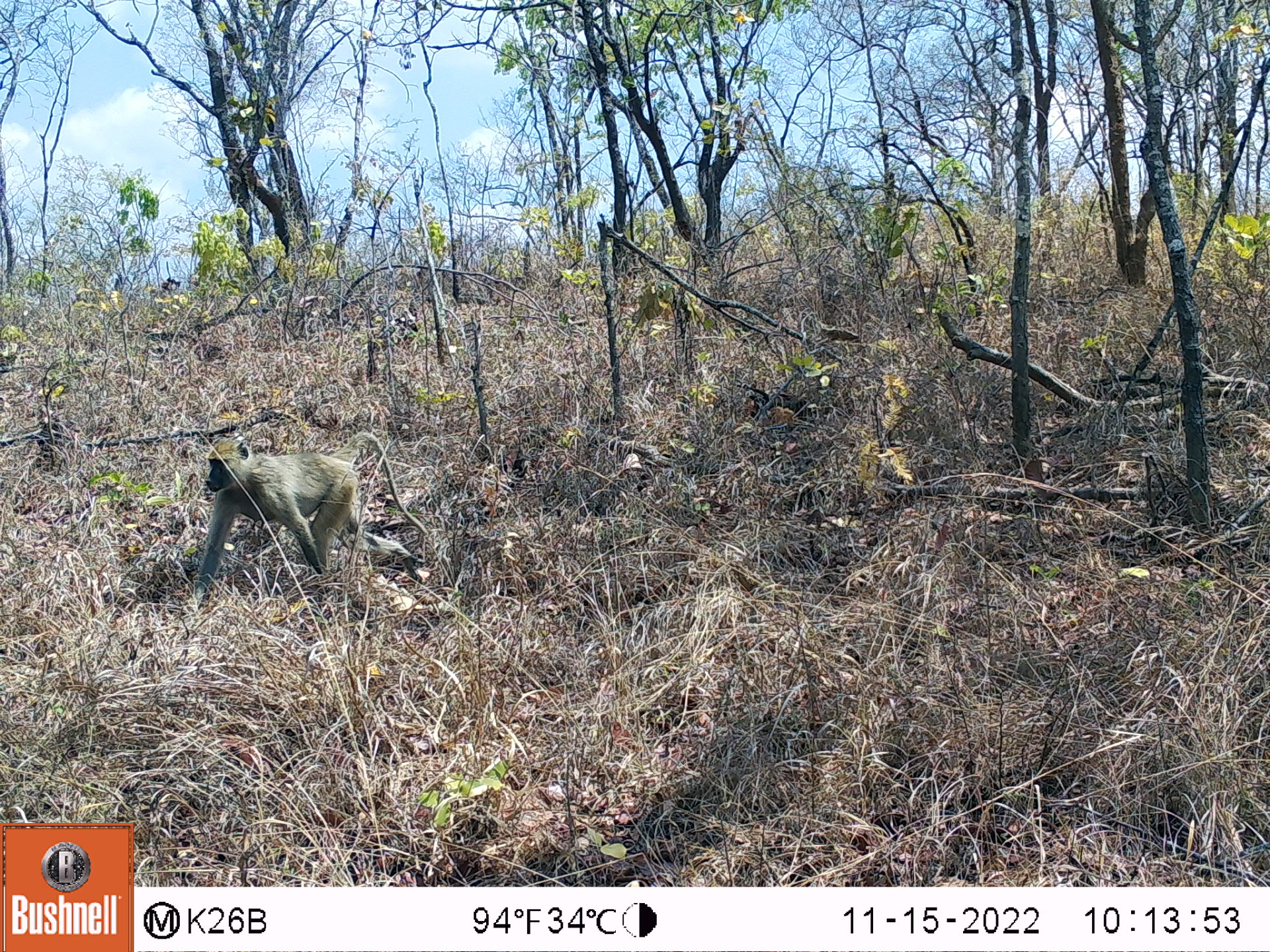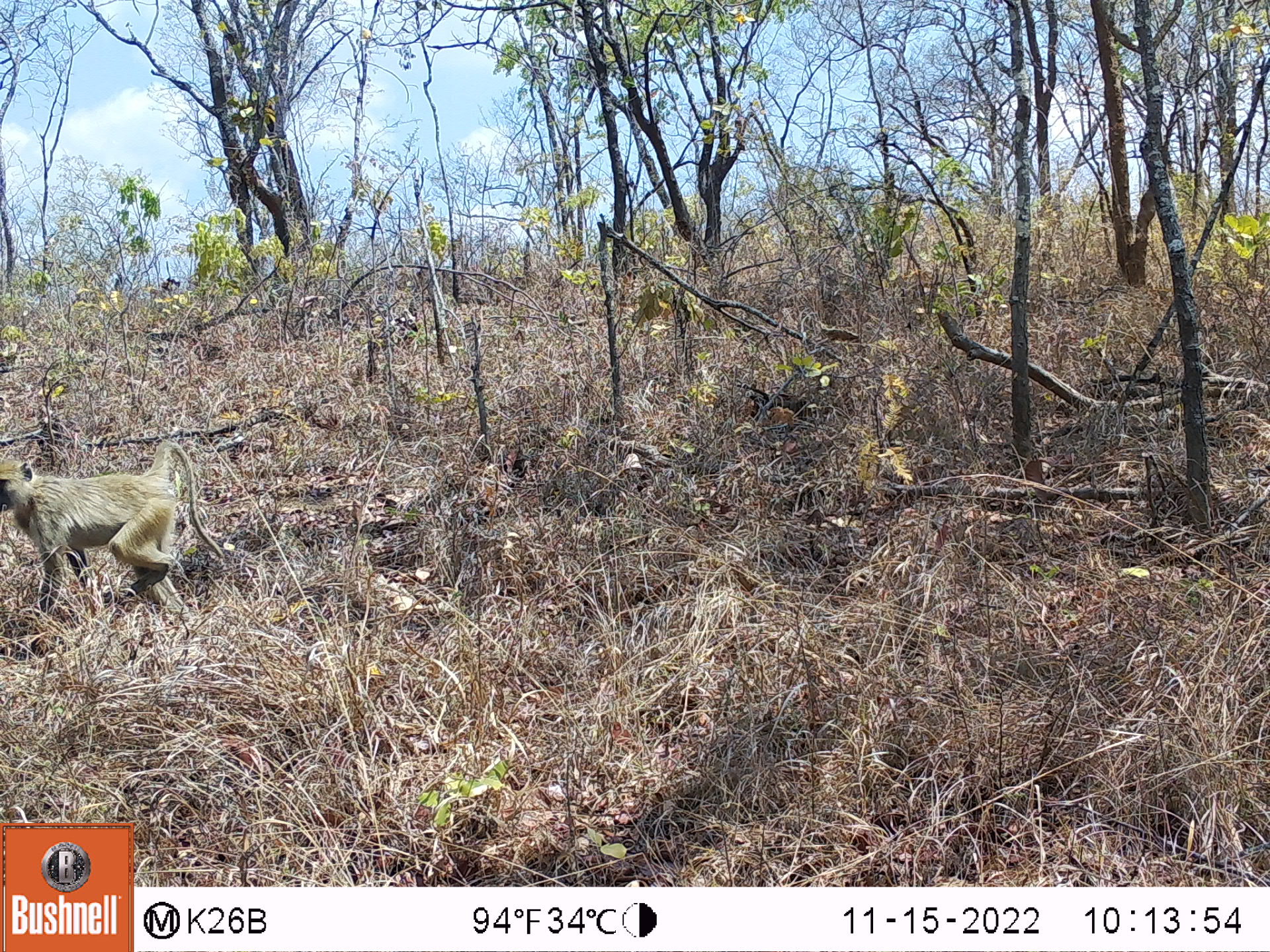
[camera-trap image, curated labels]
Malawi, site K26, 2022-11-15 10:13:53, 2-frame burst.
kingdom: Animalia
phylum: Chordata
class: Mammalia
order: Primates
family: Cercopithecidae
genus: Papio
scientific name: Papio cynocephalus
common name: yellow baboon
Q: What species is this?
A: Yellow baboon (Papio cynocephalus).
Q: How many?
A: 1.